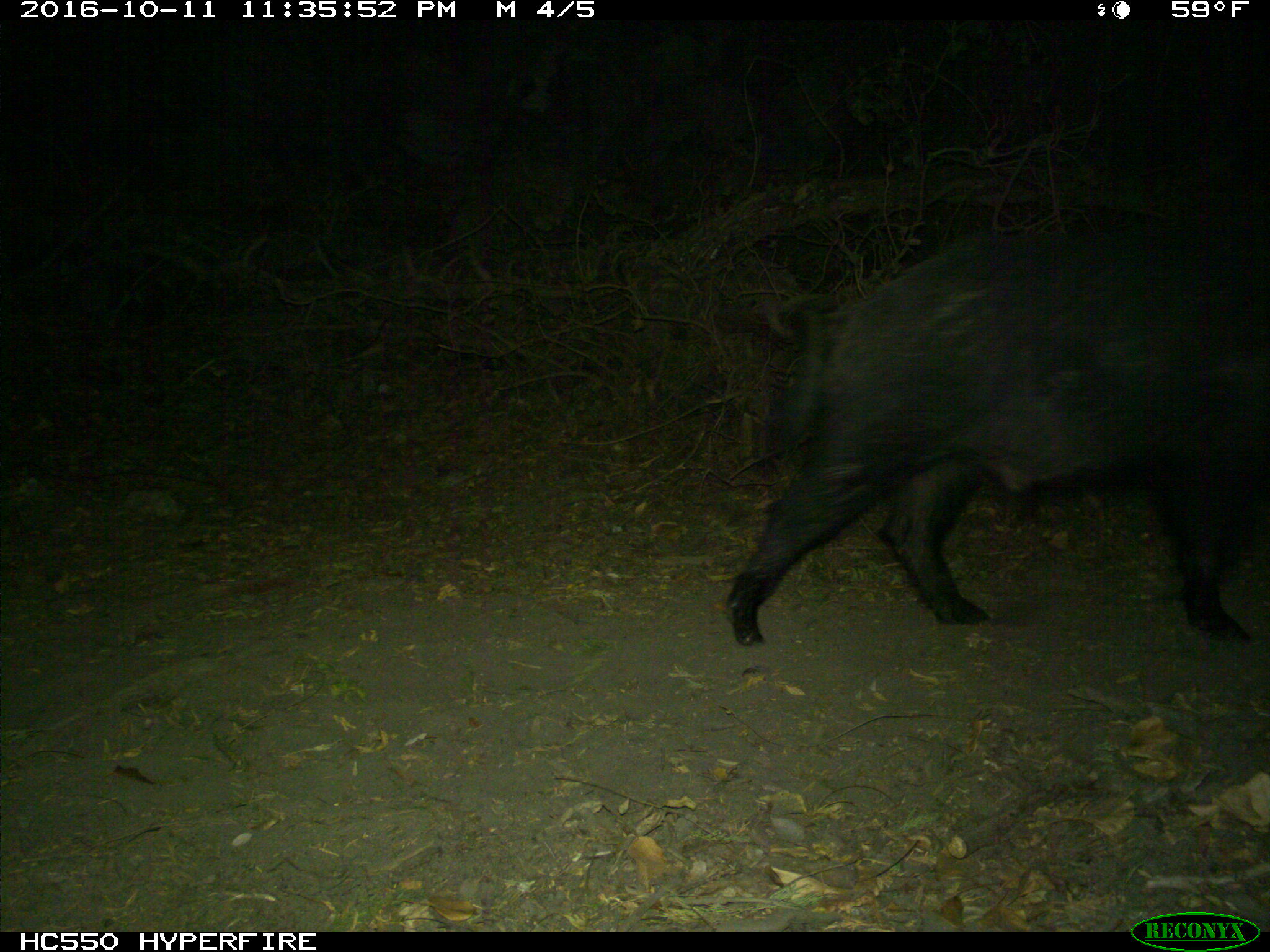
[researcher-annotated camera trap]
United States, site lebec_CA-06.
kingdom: Animalia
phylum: Chordata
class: Mammalia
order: Artiodactyla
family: Suidae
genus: Sus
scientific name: Sus scrofa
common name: wild boar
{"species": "Sus scrofa (wild boar)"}